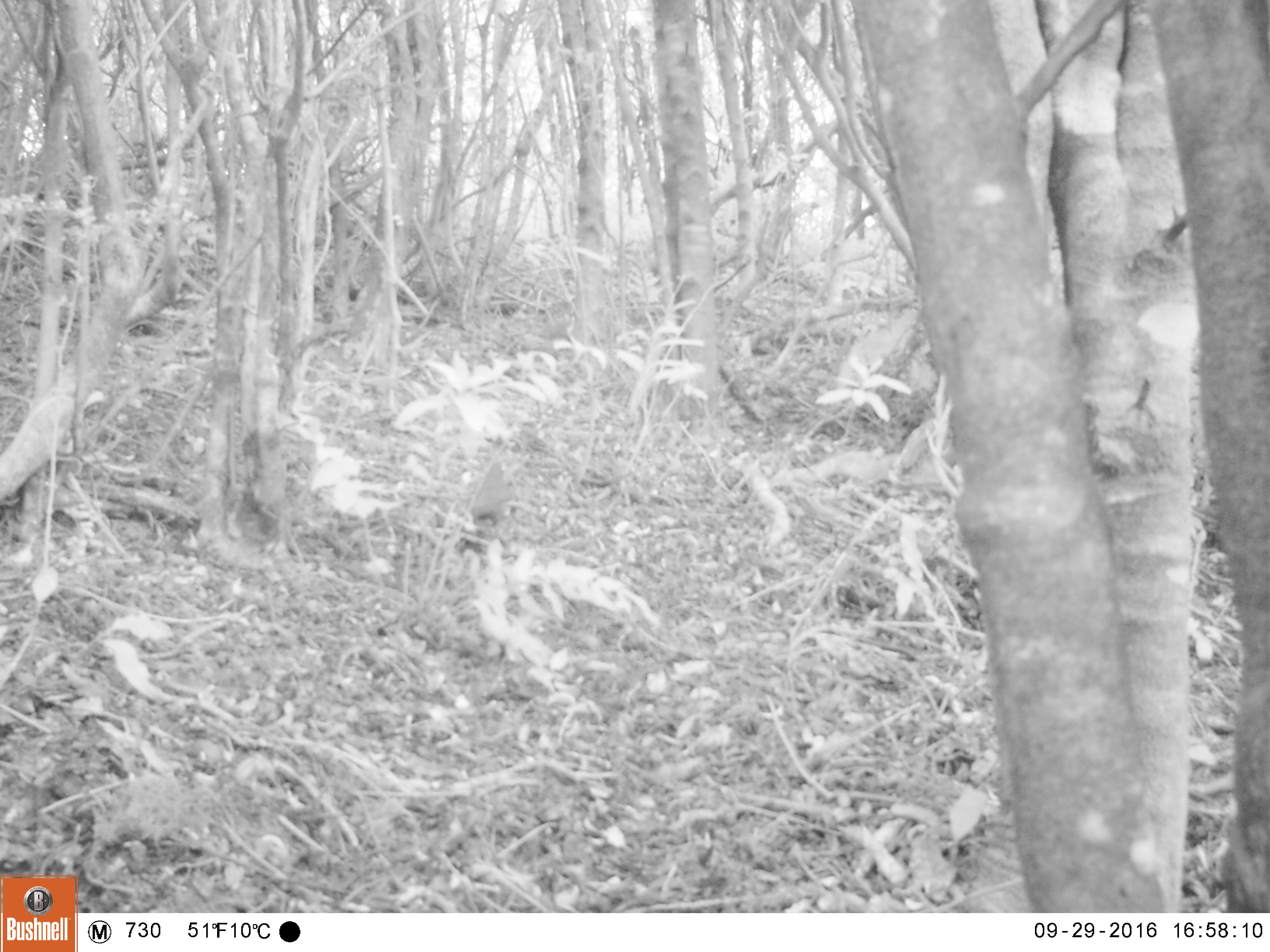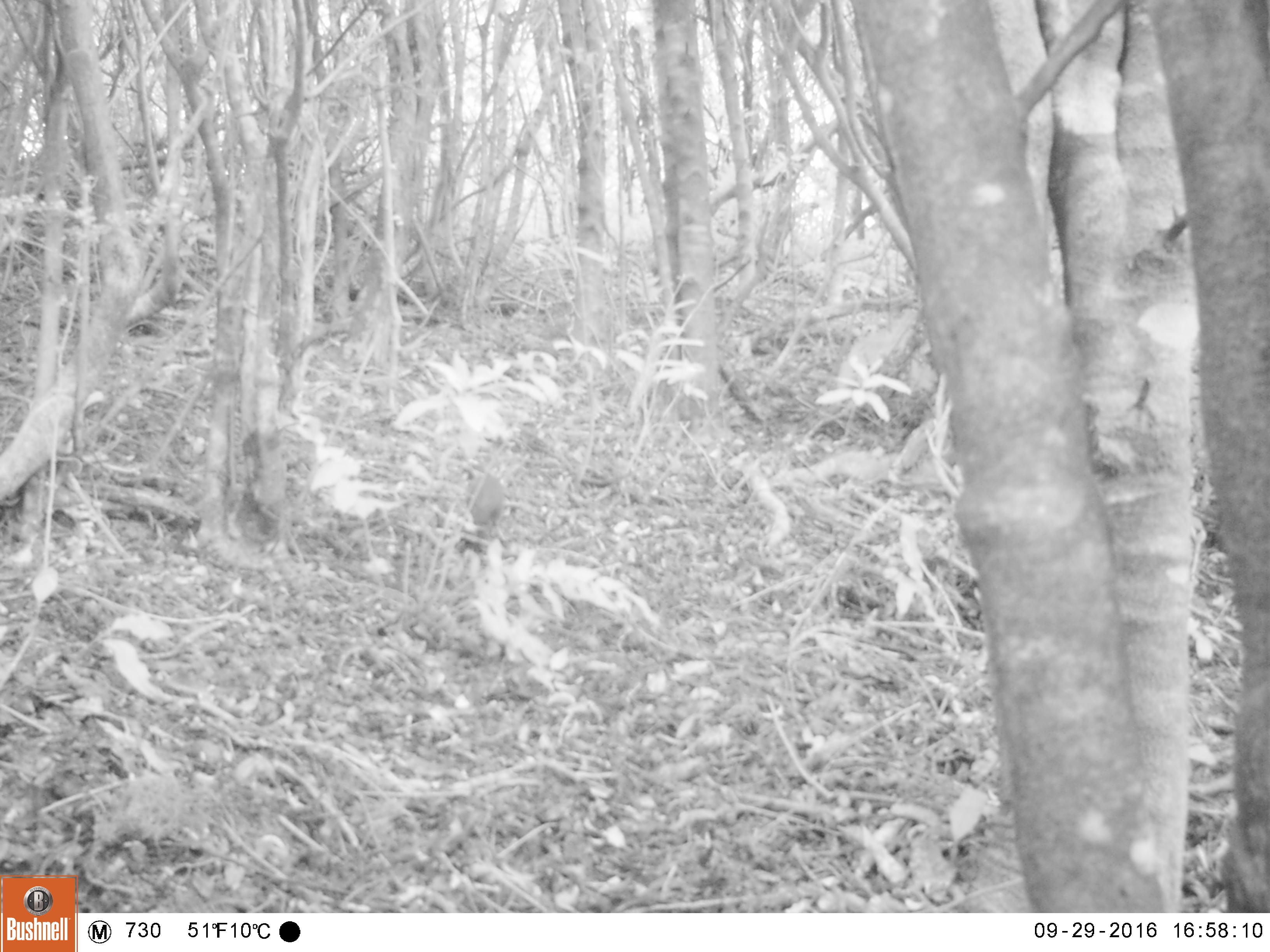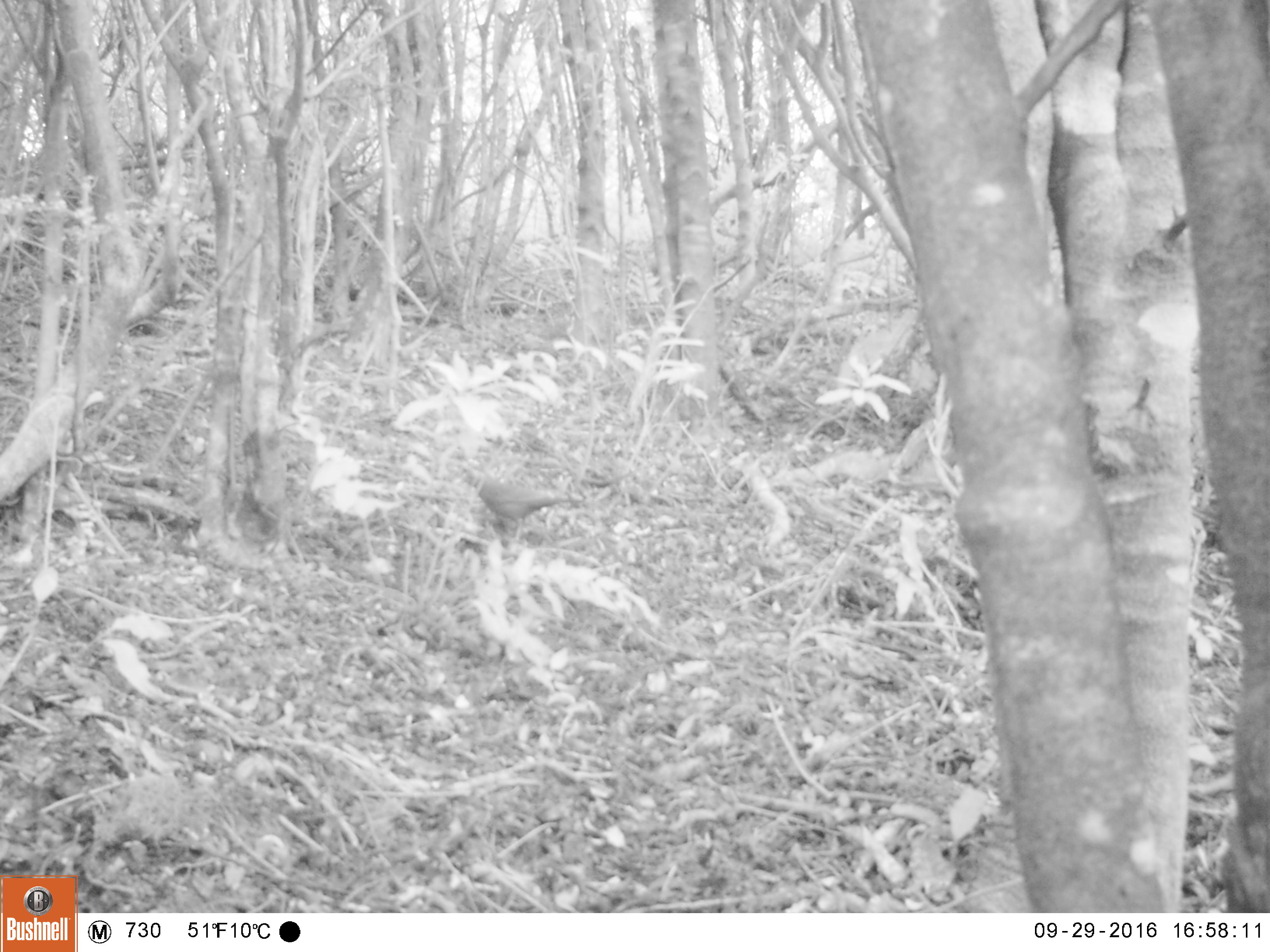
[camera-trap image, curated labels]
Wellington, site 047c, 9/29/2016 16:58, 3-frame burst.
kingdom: Animalia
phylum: Chordata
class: Aves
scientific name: Aves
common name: bird